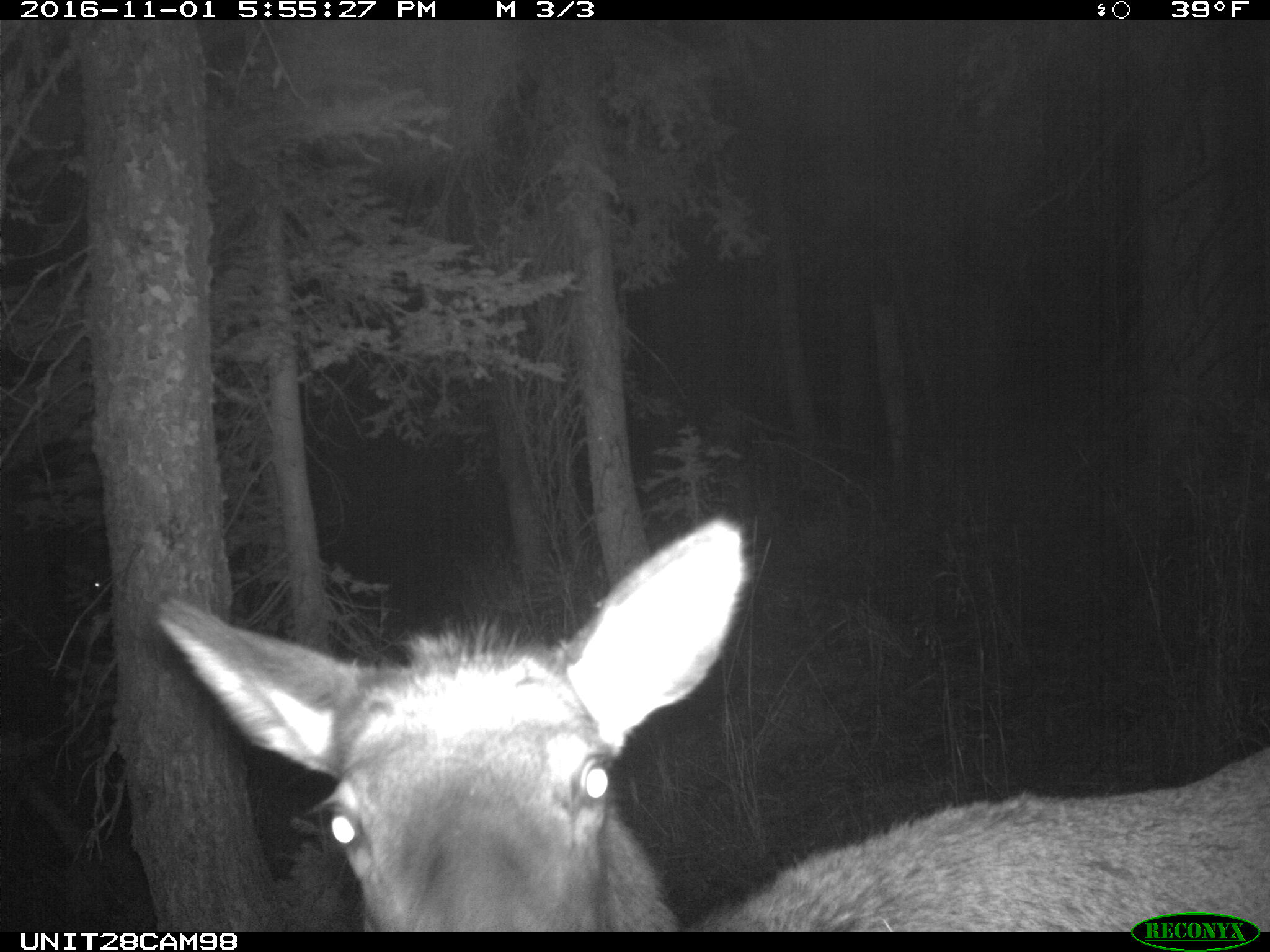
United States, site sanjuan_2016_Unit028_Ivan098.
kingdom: Animalia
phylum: Chordata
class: Mammalia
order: Artiodactyla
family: Cervidae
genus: Cervus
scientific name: Cervus elaphus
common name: red deer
Cervus elaphus (red deer).